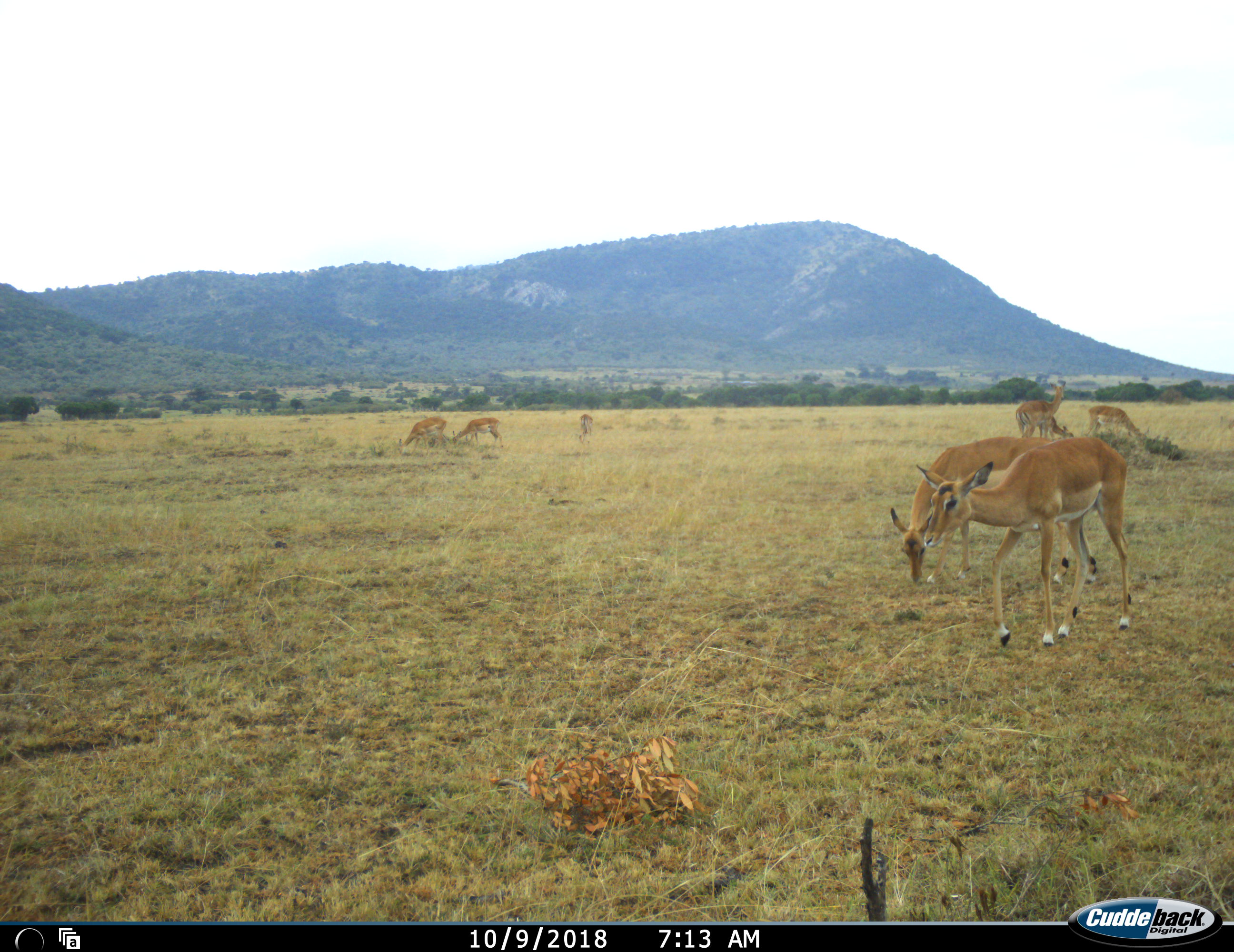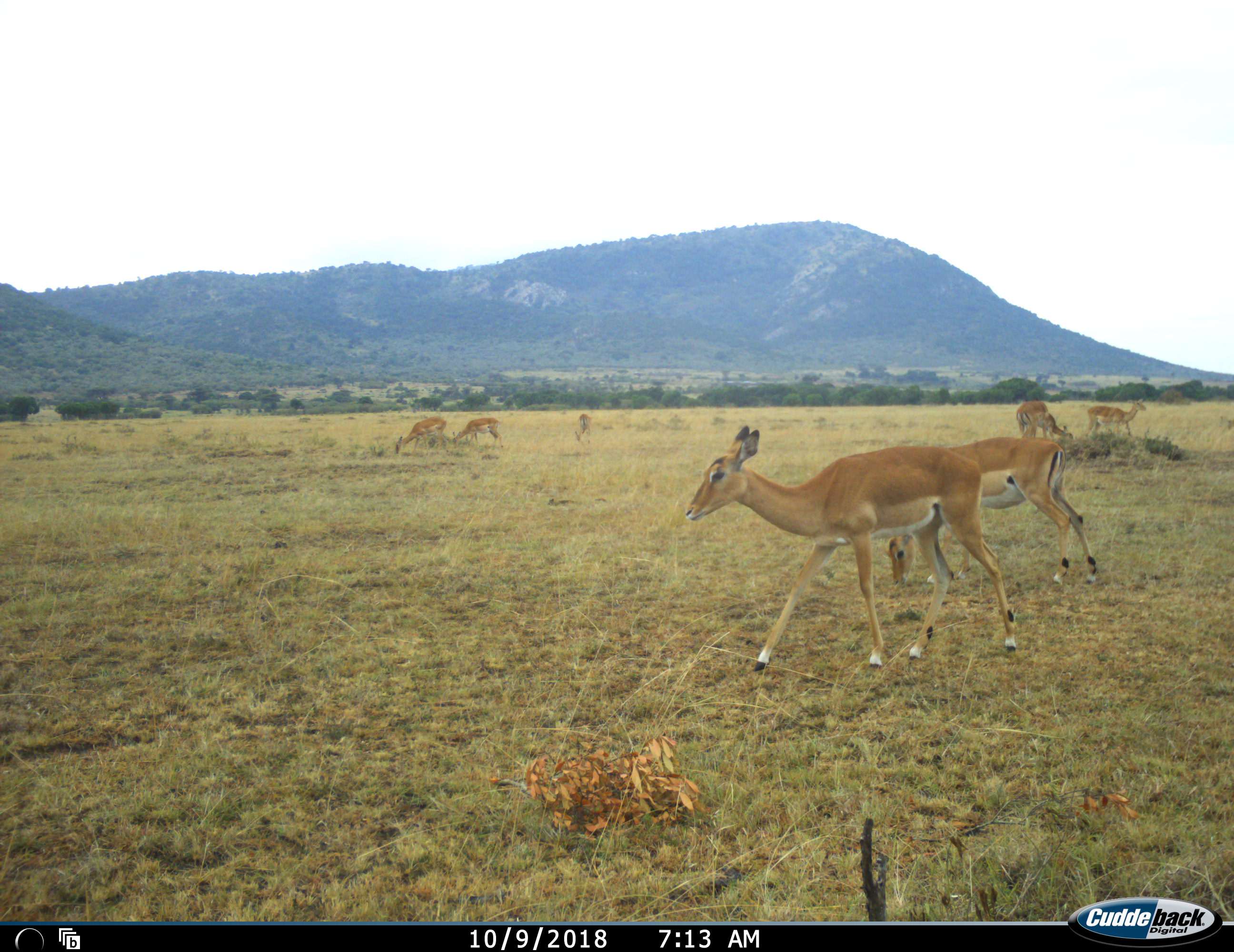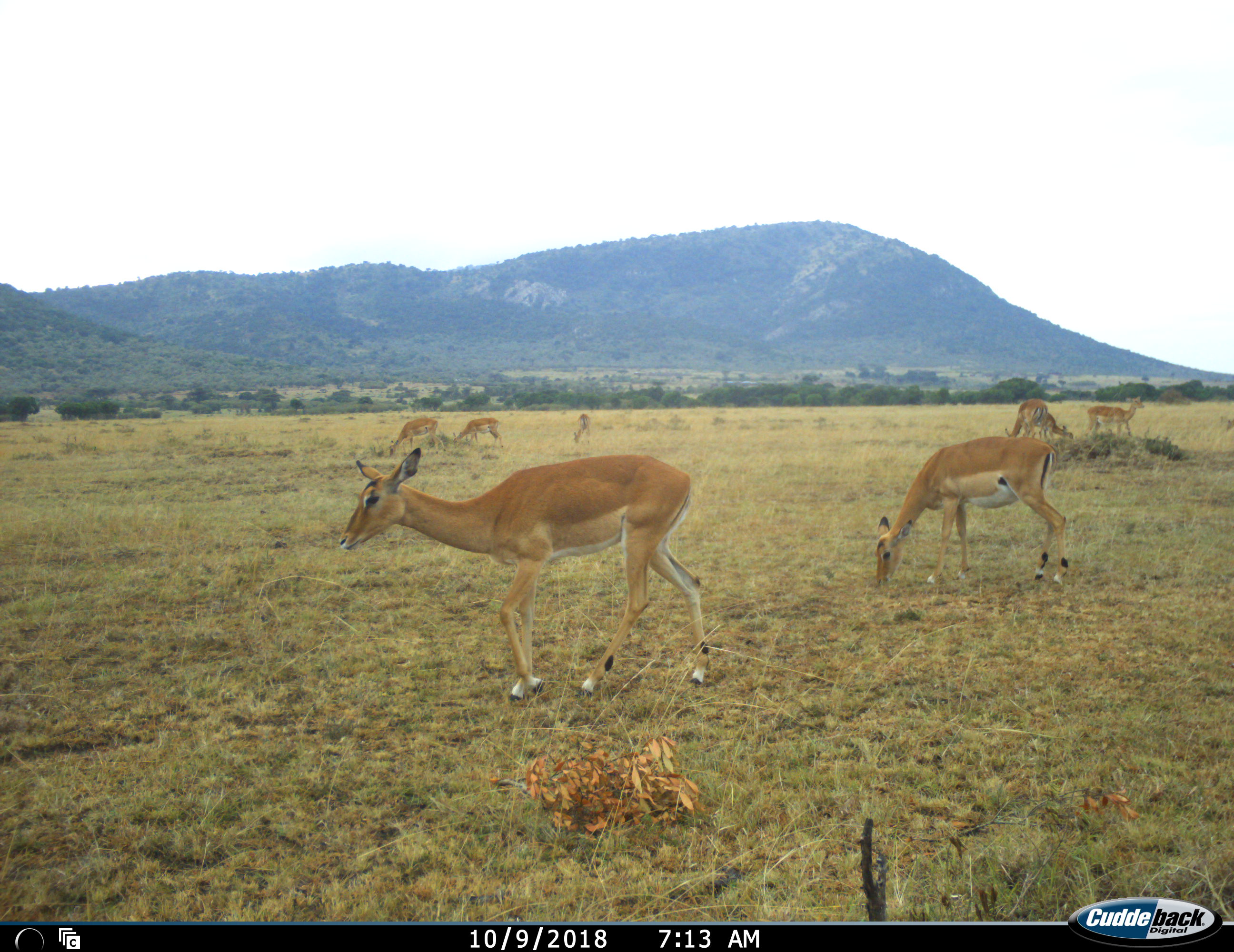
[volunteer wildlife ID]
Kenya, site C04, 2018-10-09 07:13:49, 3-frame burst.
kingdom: Animalia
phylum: Chordata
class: Mammalia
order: Artiodactyla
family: Bovidae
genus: Aepyceros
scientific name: Aepyceros melampus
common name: impala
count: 8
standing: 50%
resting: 0%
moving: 75%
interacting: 0%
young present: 0%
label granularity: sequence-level